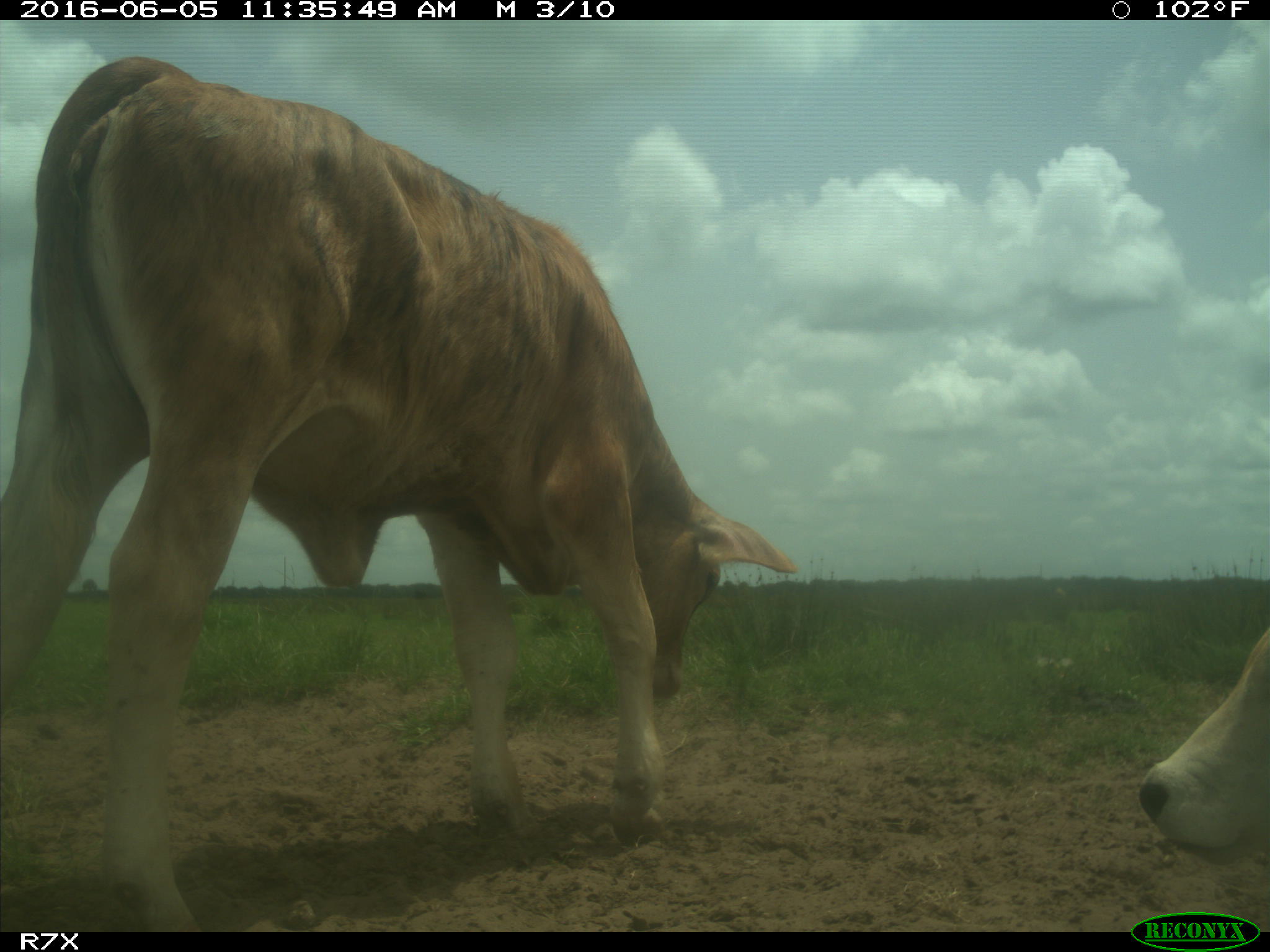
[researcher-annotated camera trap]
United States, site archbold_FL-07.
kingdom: Animalia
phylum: Chordata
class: Mammalia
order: Artiodactyla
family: Bovidae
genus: Bos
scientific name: Bos taurus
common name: domestic cow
Bos taurus (domestic cow).